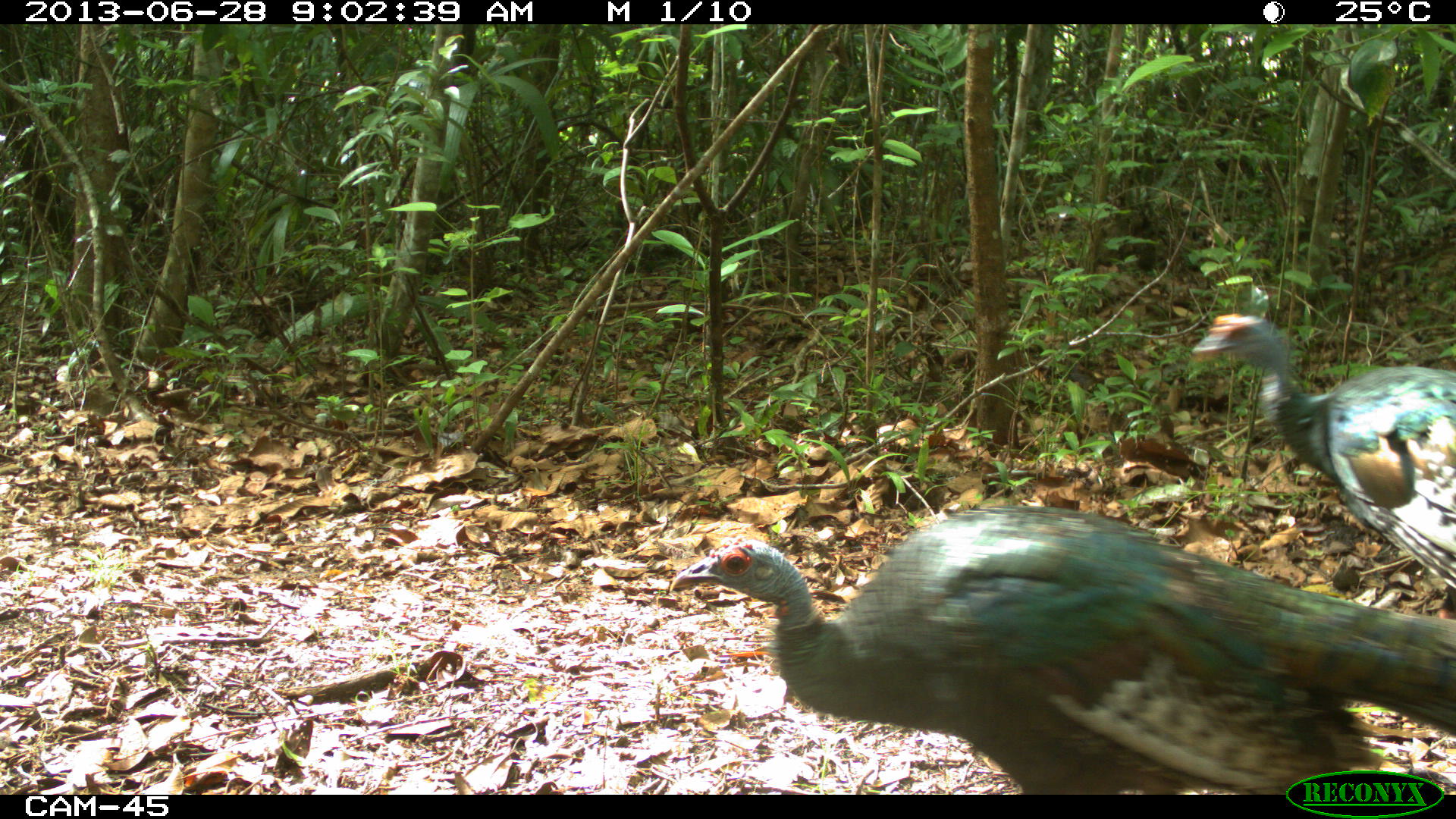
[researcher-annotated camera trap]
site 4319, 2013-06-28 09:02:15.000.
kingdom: Animalia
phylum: Chordata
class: Aves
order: Galliformes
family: Phasianidae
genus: Meleagris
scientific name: Meleagris ocellata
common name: ocellated turkey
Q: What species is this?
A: Meleagris ocellata (ocellated turkey).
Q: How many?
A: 2.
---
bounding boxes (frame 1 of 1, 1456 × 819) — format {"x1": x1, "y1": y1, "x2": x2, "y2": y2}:
meleagris ocellata: {"x1": 668, "y1": 503, "x2": 1455, "y2": 795}; {"x1": 1190, "y1": 308, "x2": 1456, "y2": 587}